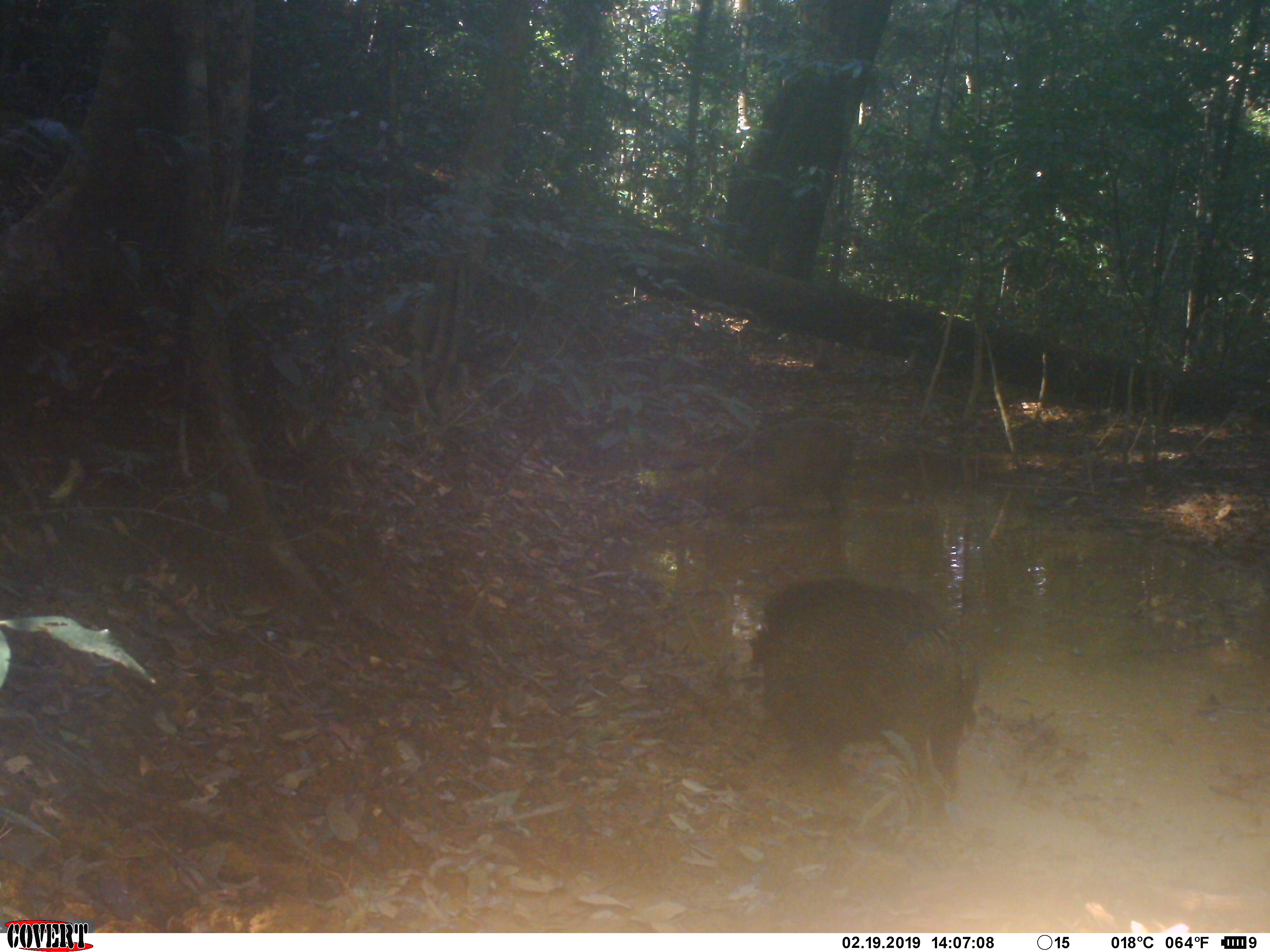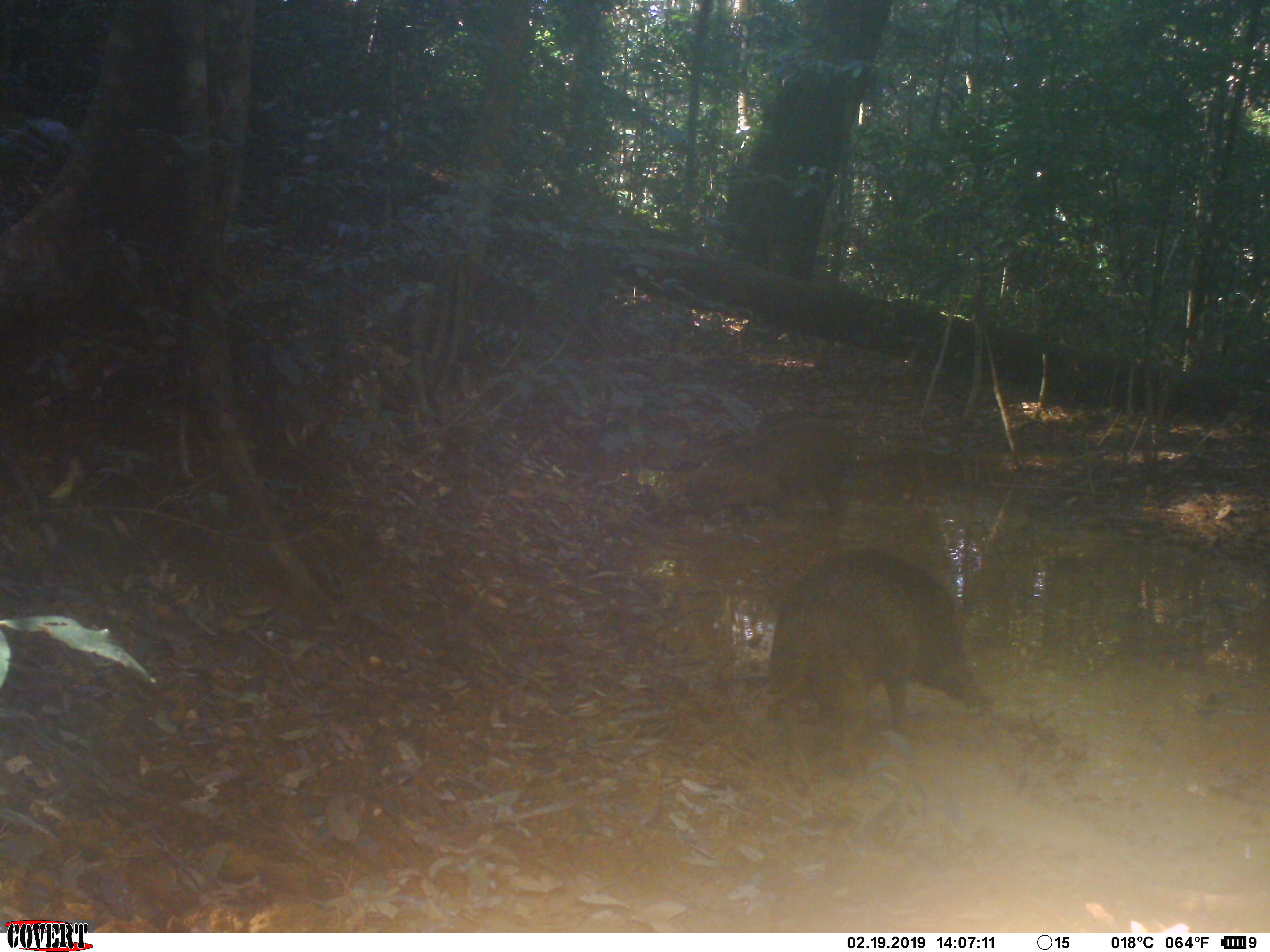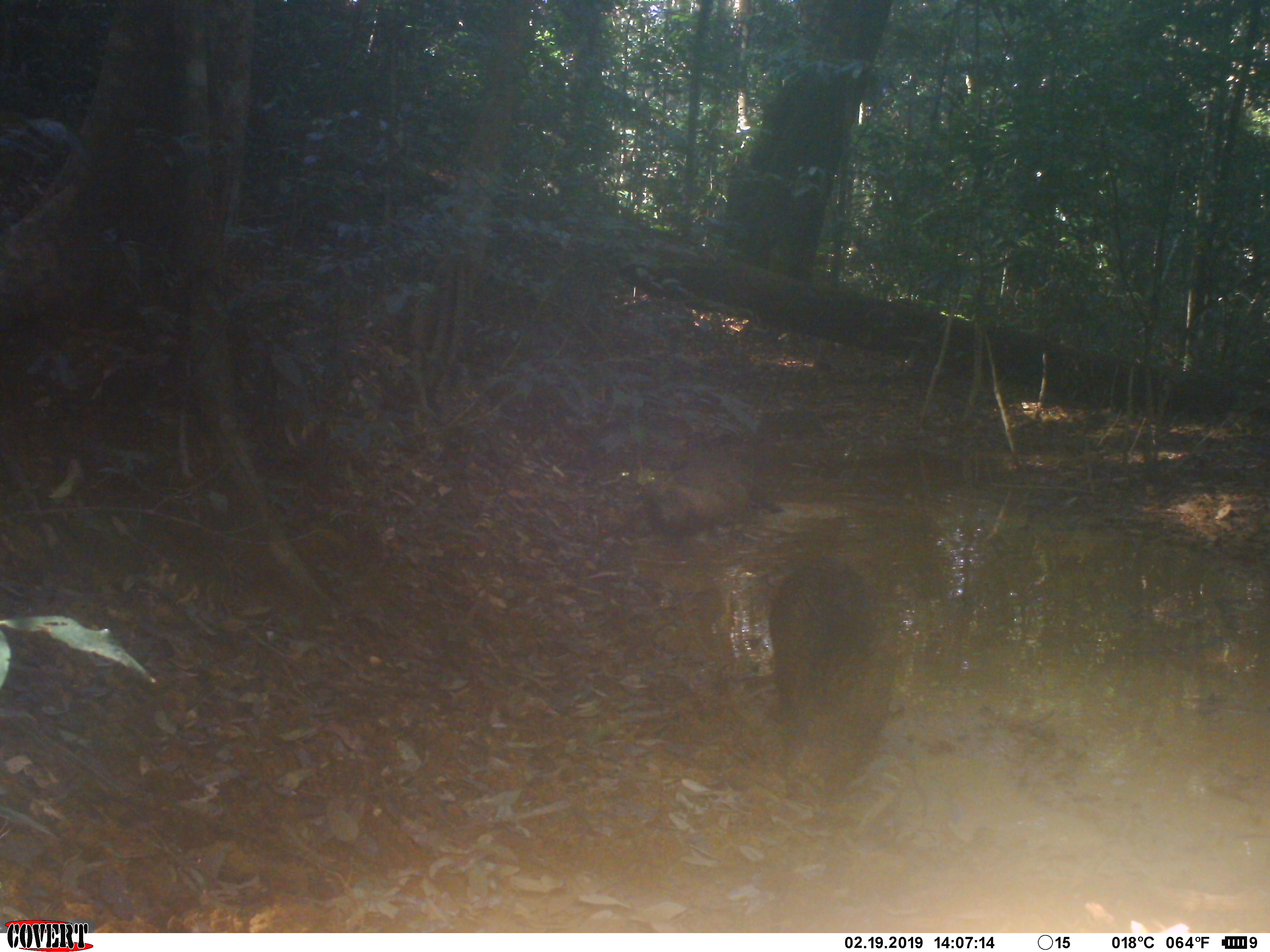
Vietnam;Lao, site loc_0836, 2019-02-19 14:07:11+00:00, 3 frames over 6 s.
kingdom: Animalia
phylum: Chordata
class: Mammalia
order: Artiodactyla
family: Suidae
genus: Sus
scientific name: Sus scrofa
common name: eurasian wild pig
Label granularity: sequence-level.